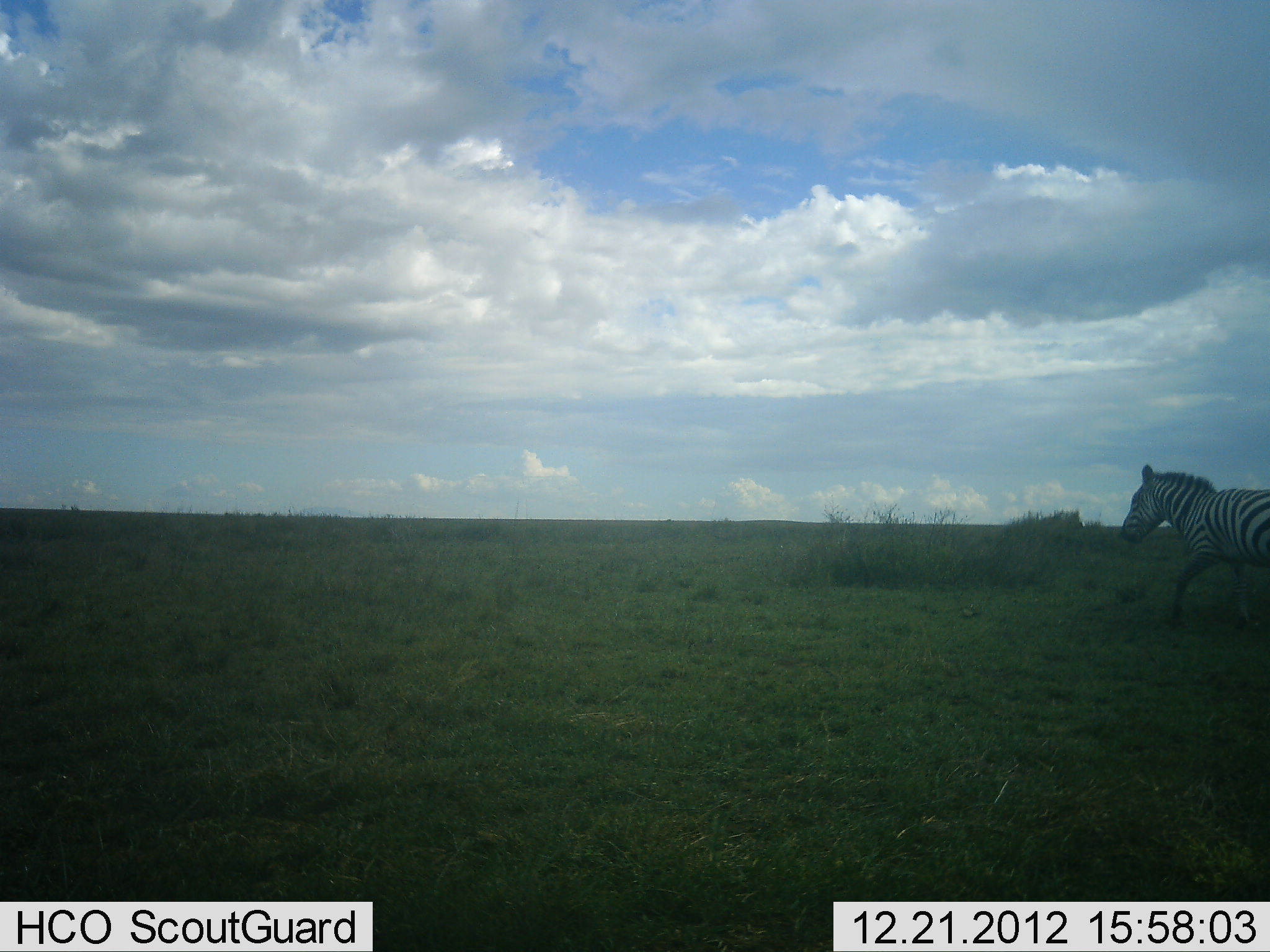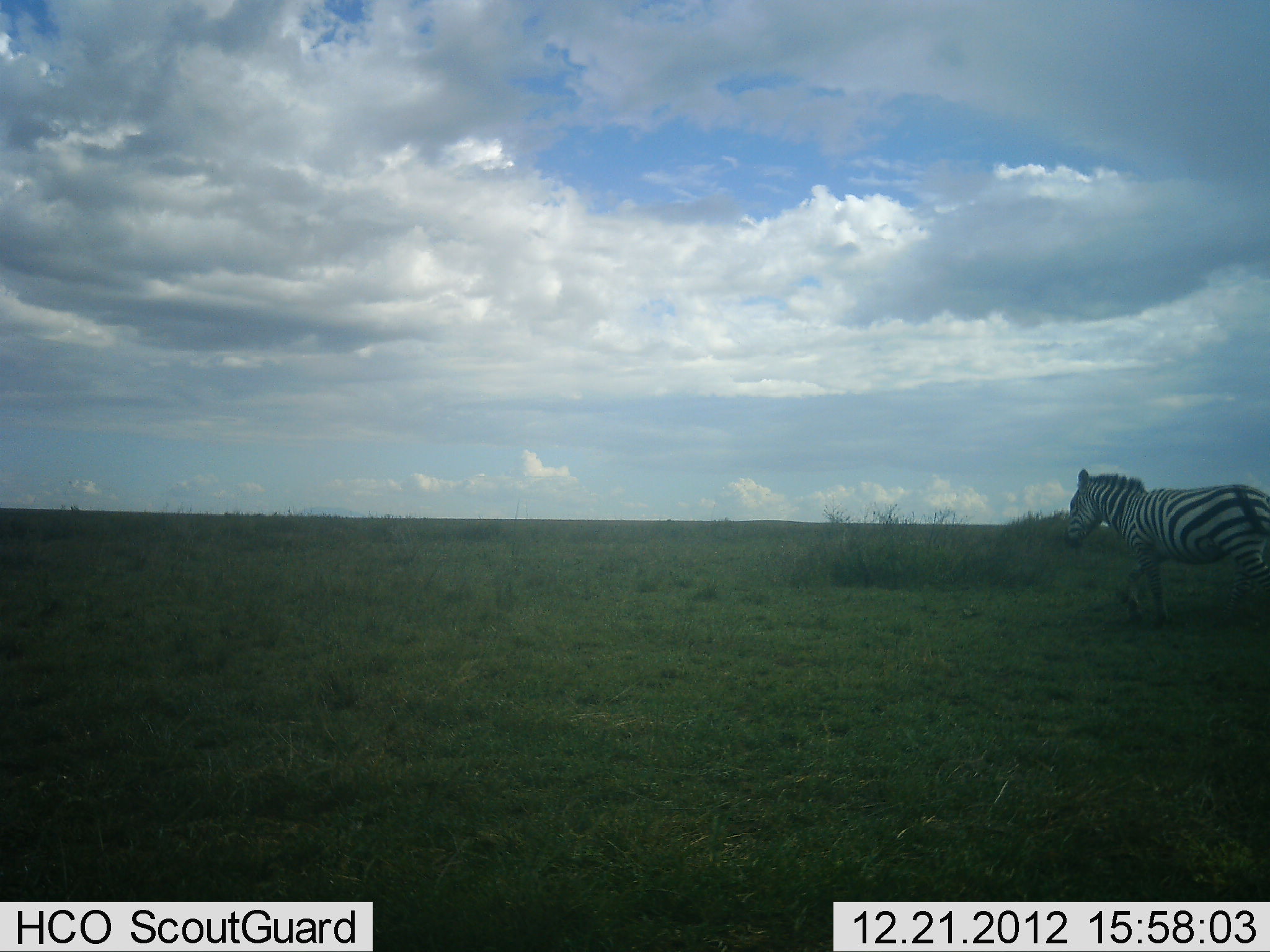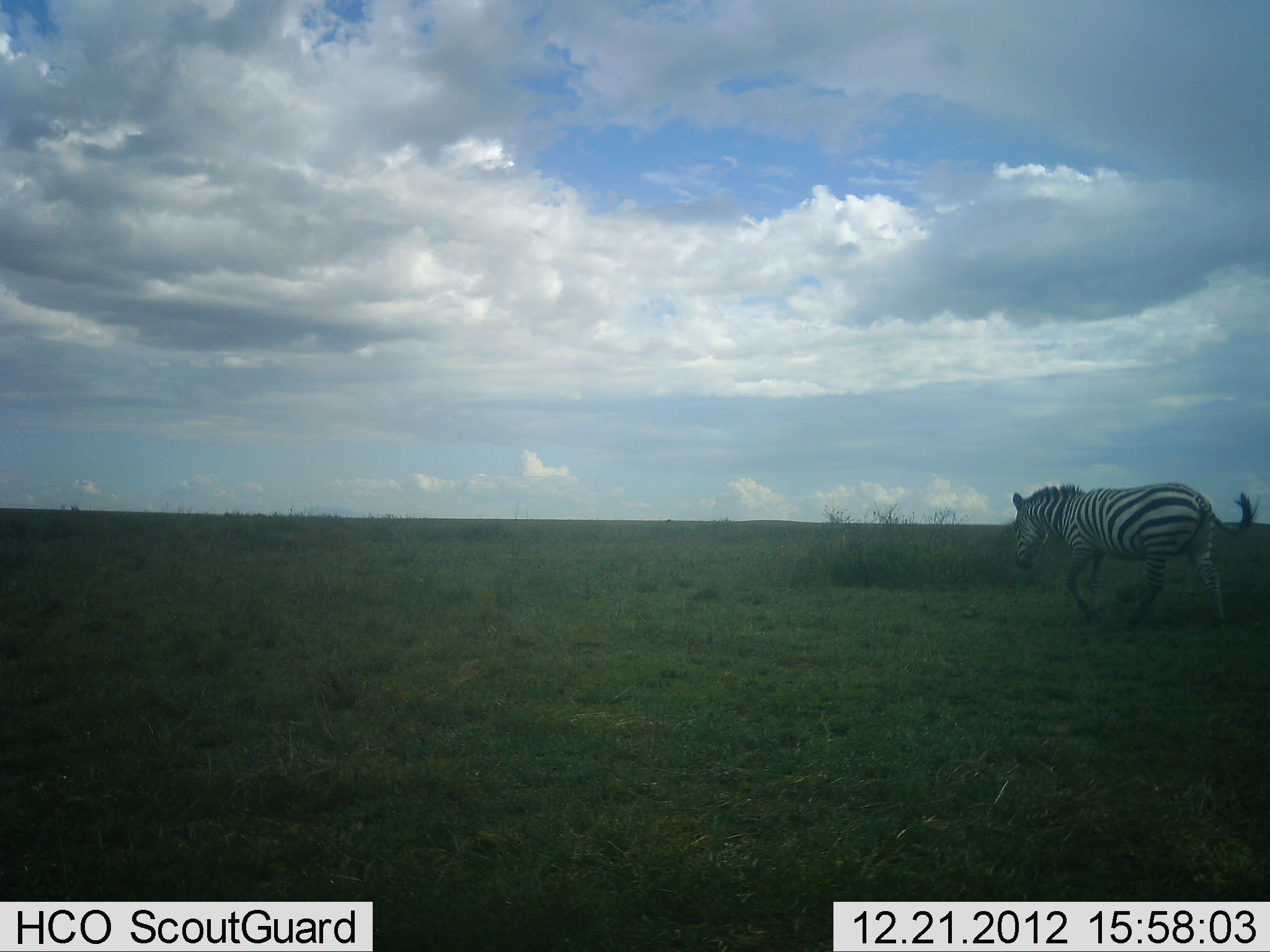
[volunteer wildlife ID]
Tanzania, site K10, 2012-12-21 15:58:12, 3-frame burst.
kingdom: Animalia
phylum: Chordata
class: Mammalia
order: Perissodactyla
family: Equidae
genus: Equus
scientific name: Equus quagga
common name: plains zebra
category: zebra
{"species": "zebra (plains zebra) (Equus quagga)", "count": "1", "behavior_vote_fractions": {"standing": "6%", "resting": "0%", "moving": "97%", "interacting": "0%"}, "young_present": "0%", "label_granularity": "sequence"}